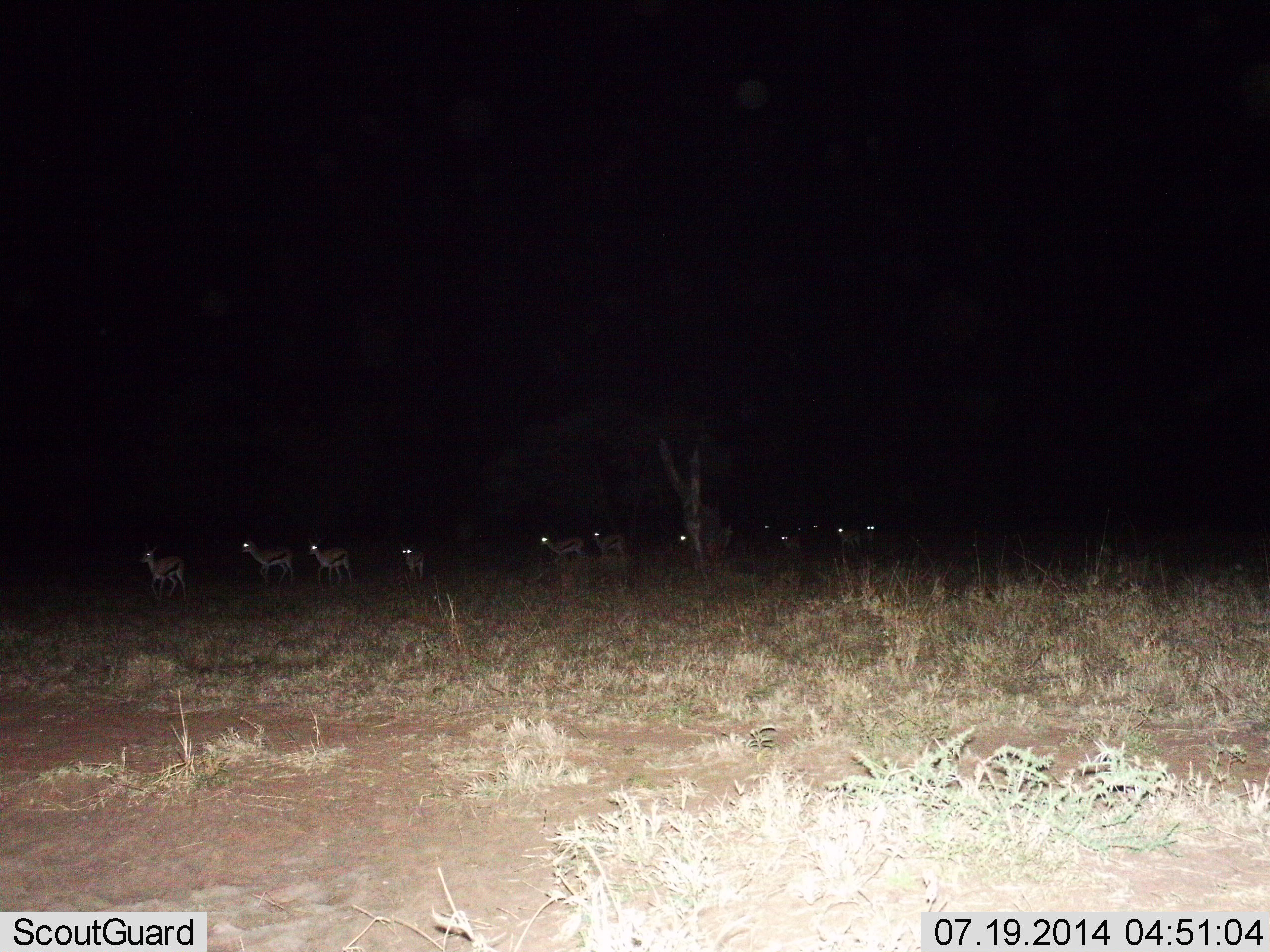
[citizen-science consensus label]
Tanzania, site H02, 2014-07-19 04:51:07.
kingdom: Animalia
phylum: Chordata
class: Mammalia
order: Artiodactyla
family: Bovidae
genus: Eudorcas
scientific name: Eudorcas thomsonii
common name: thomson's gazelle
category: gazellethomsons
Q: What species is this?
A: Gazellethomsons (thomson's gazelle) (Eudorcas thomsonii).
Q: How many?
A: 11-50.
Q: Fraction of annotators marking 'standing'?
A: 60%.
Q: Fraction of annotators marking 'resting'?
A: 0%.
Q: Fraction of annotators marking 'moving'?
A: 60%.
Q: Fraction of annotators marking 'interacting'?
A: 0%.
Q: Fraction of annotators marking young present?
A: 0%.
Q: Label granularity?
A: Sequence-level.